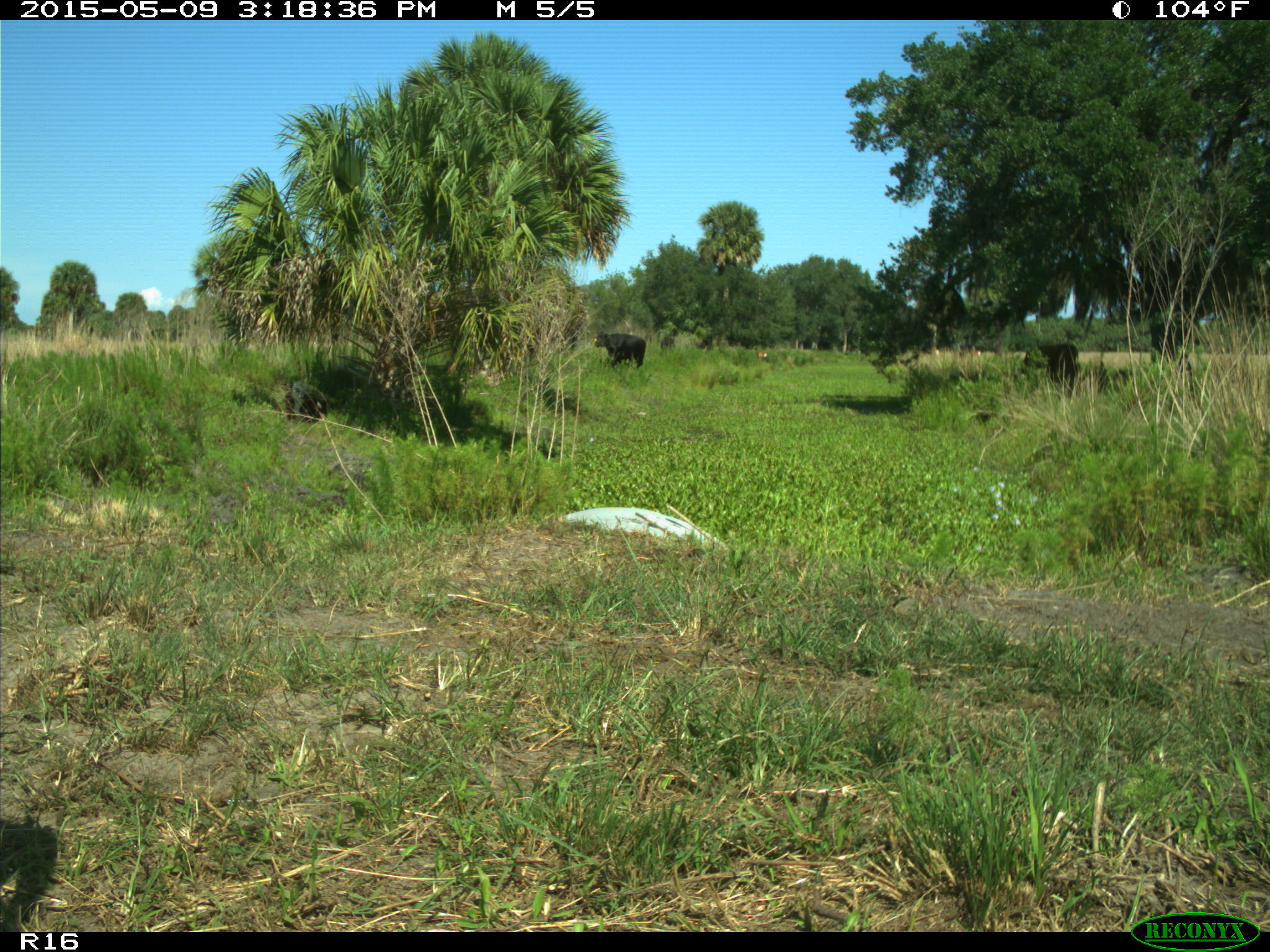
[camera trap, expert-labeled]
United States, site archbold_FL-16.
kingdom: Animalia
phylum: Chordata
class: Mammalia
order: Artiodactyla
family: Bovidae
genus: Bos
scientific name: Bos taurus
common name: domestic cow